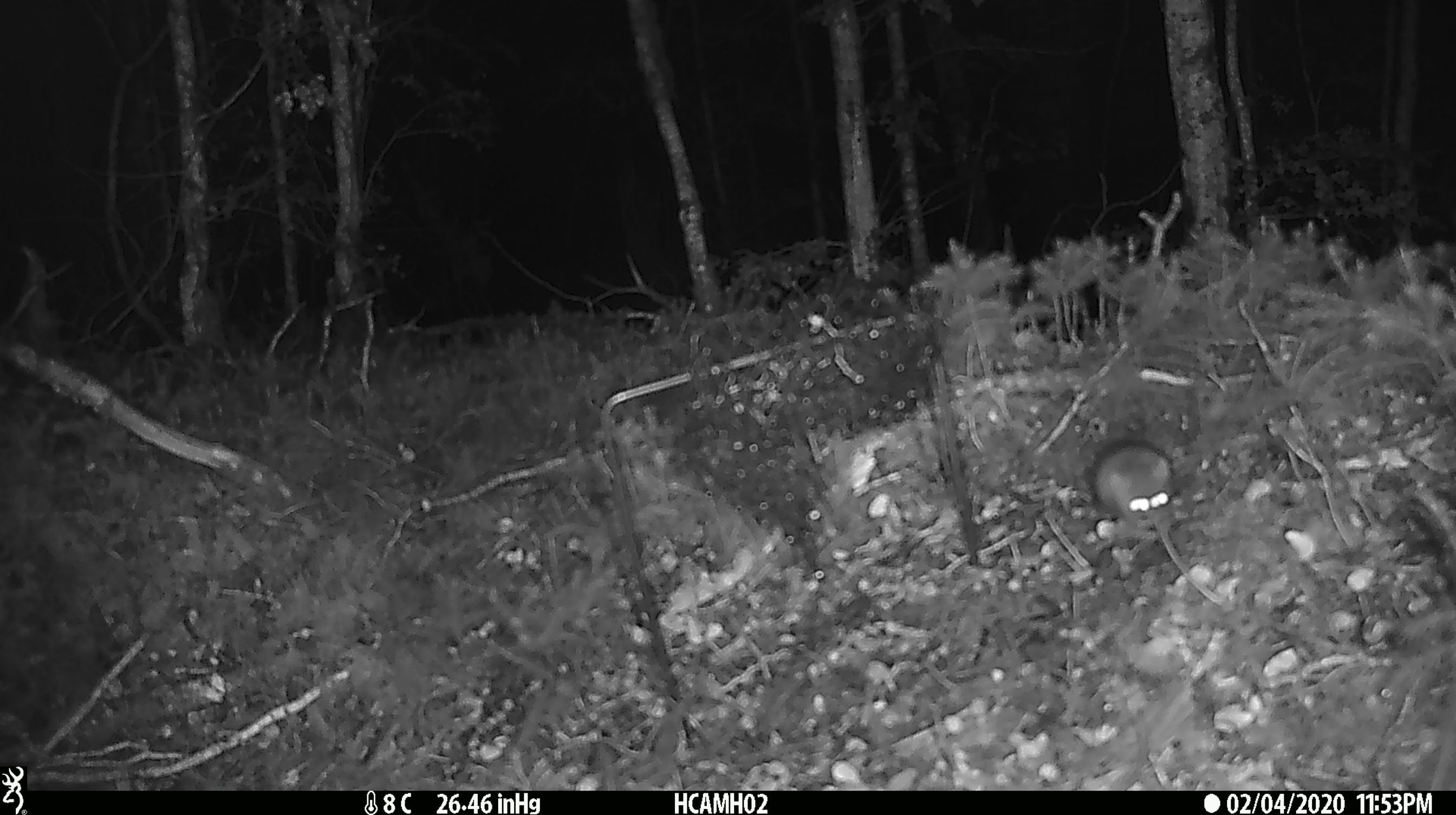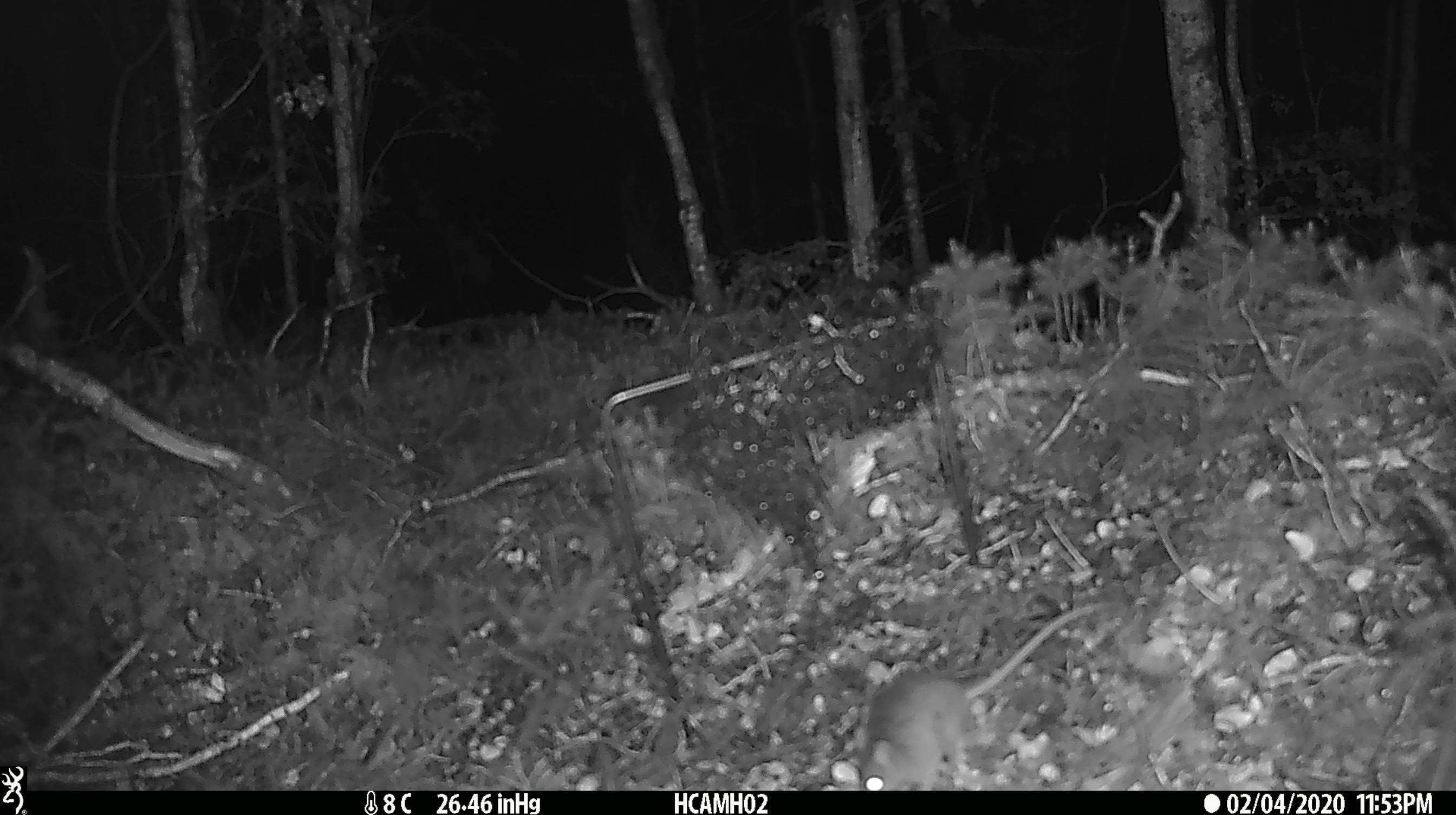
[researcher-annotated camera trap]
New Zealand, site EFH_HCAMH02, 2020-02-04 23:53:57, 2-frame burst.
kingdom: Animalia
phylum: Chordata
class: Mammalia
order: Rodentia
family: Muridae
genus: Mus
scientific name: Mus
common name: mouse